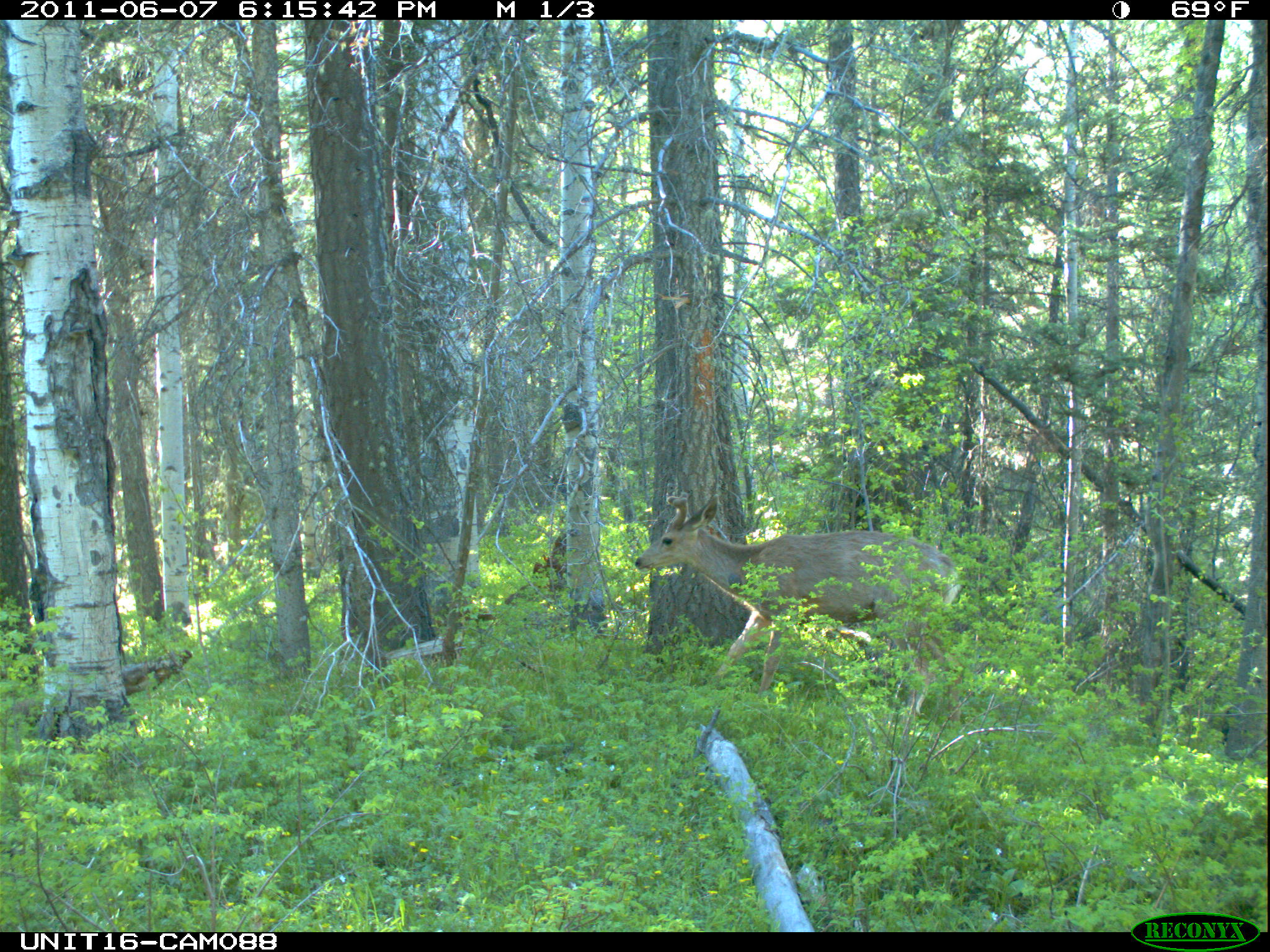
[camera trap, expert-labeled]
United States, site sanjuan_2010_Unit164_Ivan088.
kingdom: Animalia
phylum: Chordata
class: Mammalia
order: Artiodactyla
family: Cervidae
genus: Odocoileus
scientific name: Odocoileus hemionus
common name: mule deer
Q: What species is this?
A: Odocoileus hemionus (mule deer).